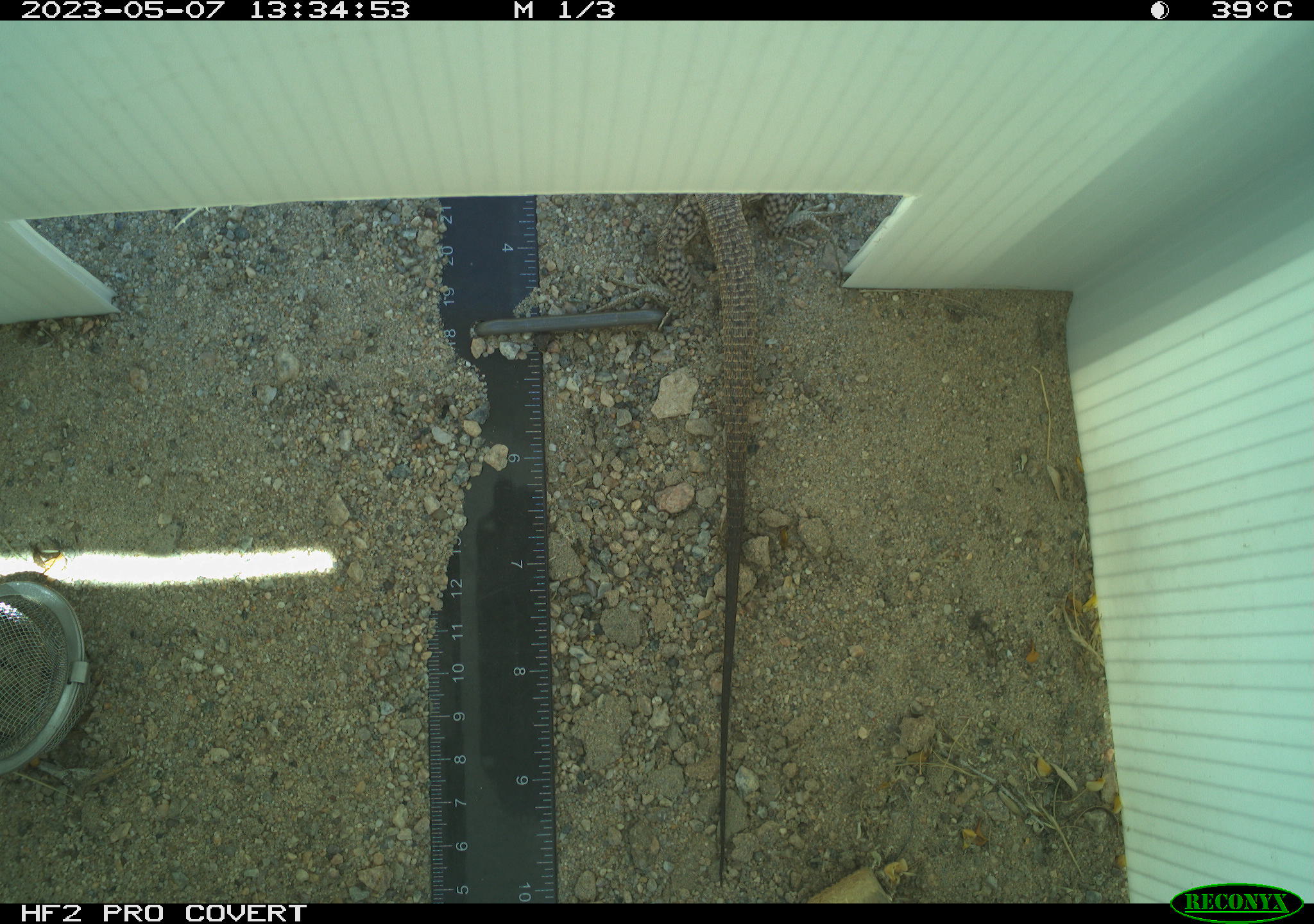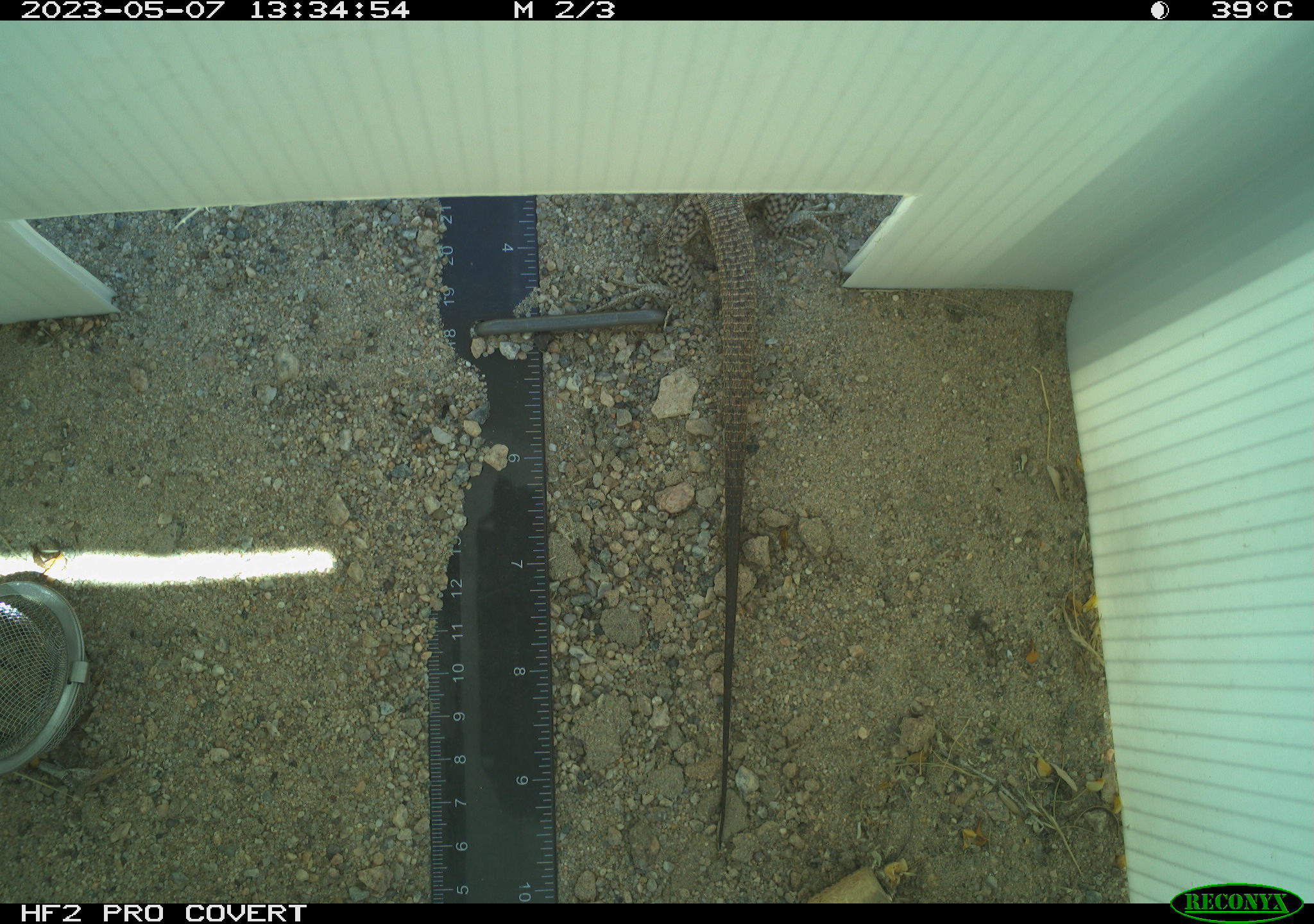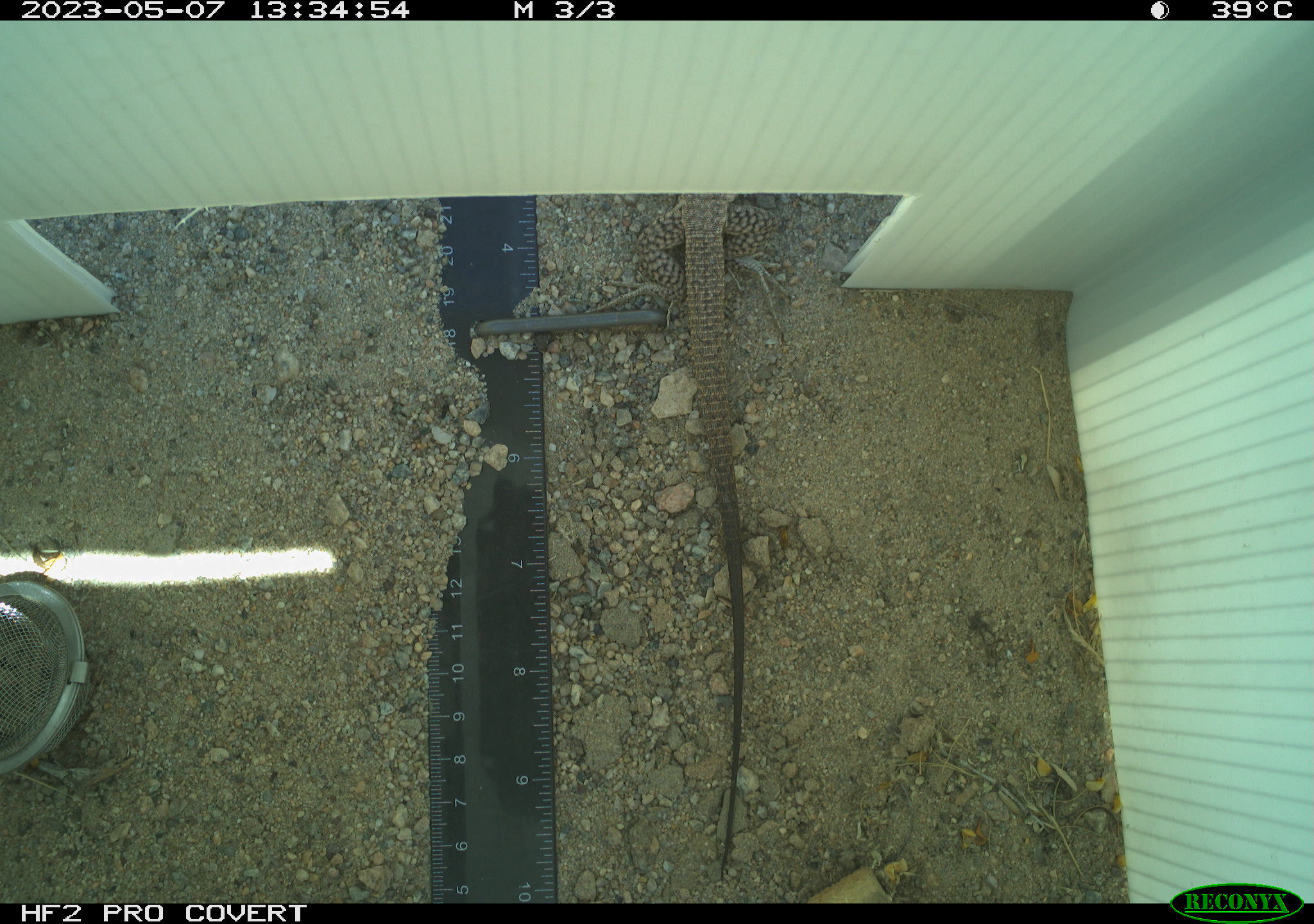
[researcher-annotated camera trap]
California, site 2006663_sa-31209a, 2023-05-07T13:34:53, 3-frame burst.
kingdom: Animalia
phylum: Chordata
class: Reptilia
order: Squamata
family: Teiidae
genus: Aspidoscelis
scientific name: Aspidoscelis tigris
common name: western whiptail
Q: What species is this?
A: Western whiptail (Aspidoscelis tigris).